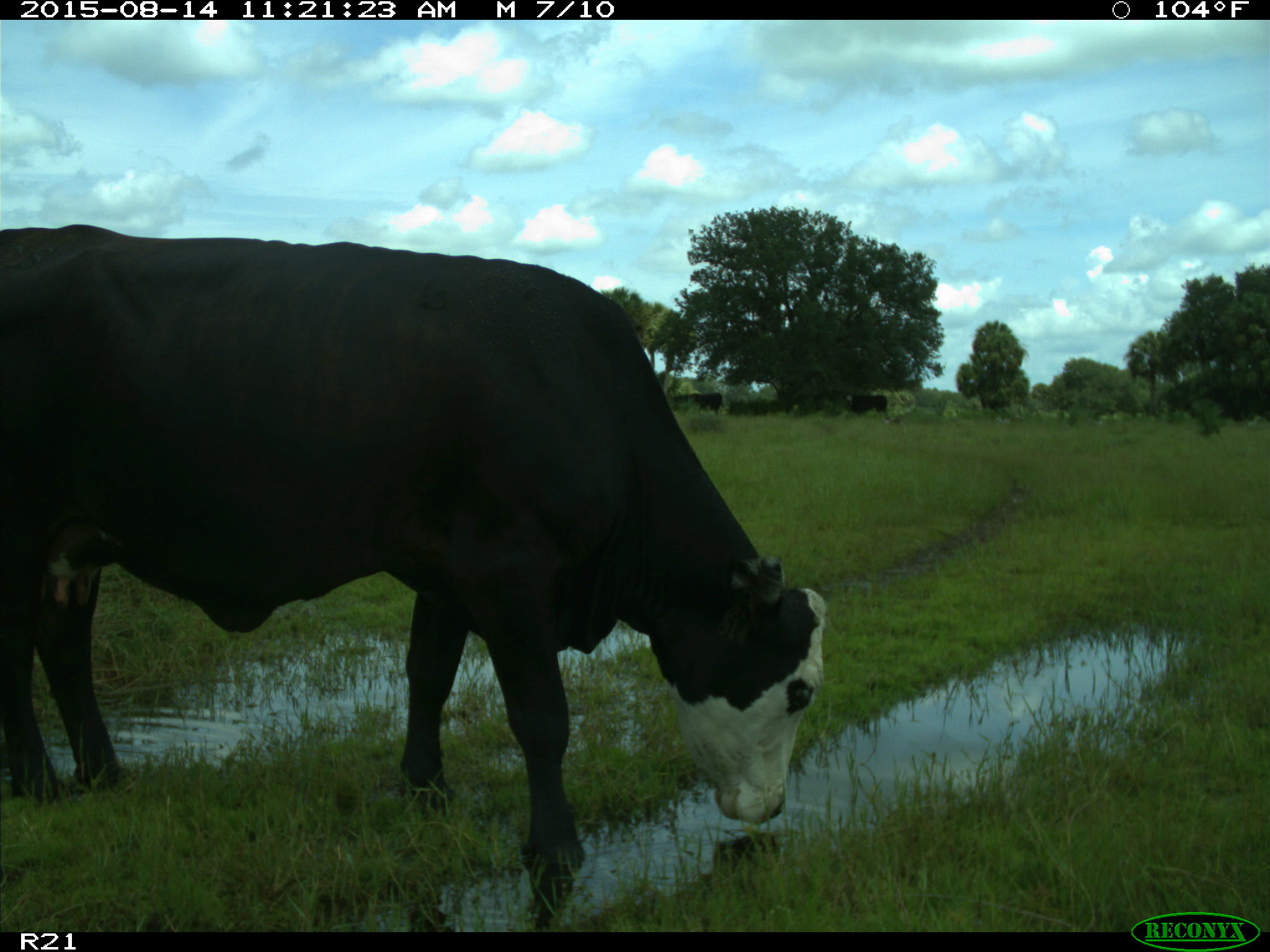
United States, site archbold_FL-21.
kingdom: Animalia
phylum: Chordata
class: Mammalia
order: Artiodactyla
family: Bovidae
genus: Bos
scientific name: Bos taurus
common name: domestic cow